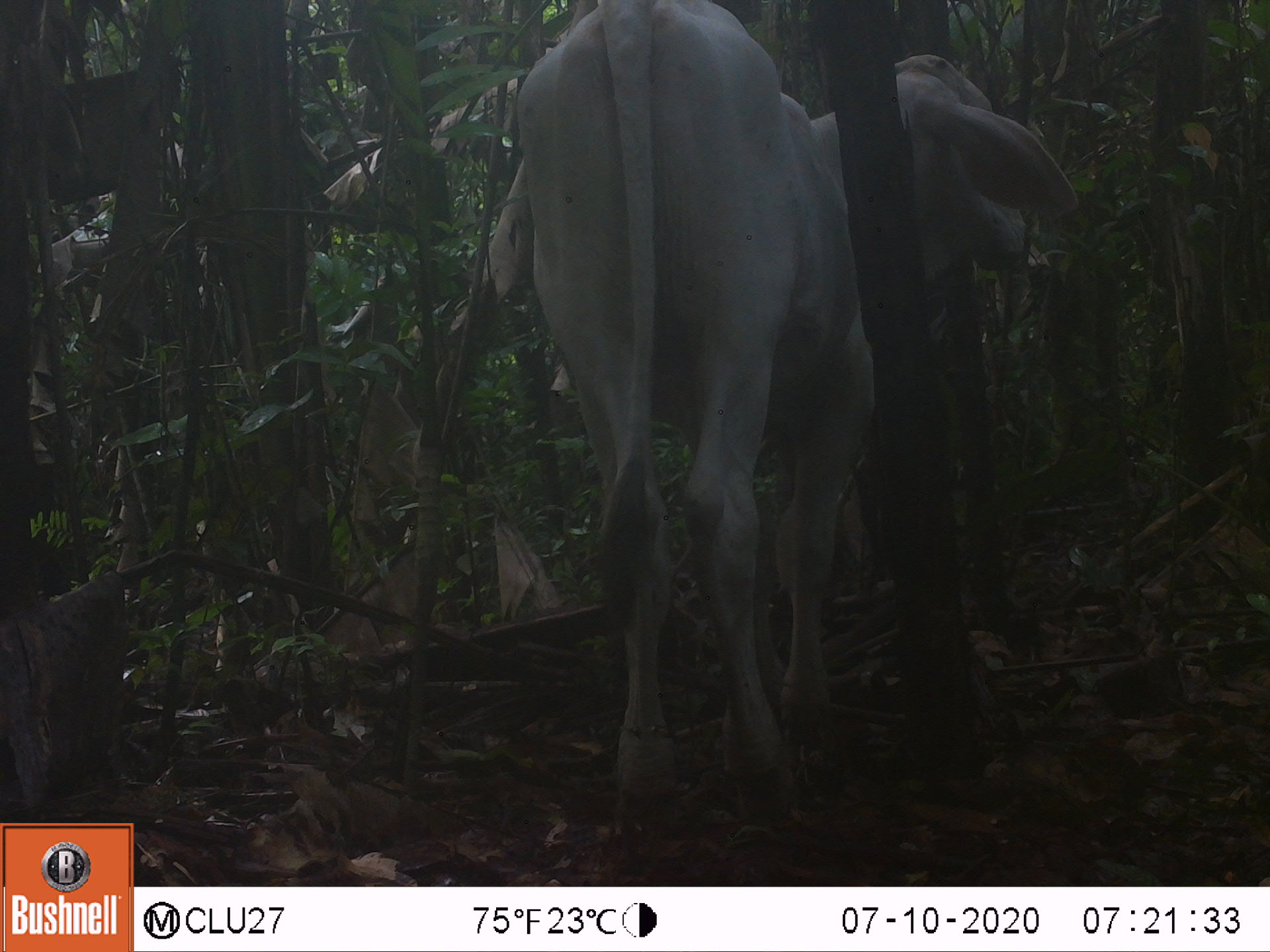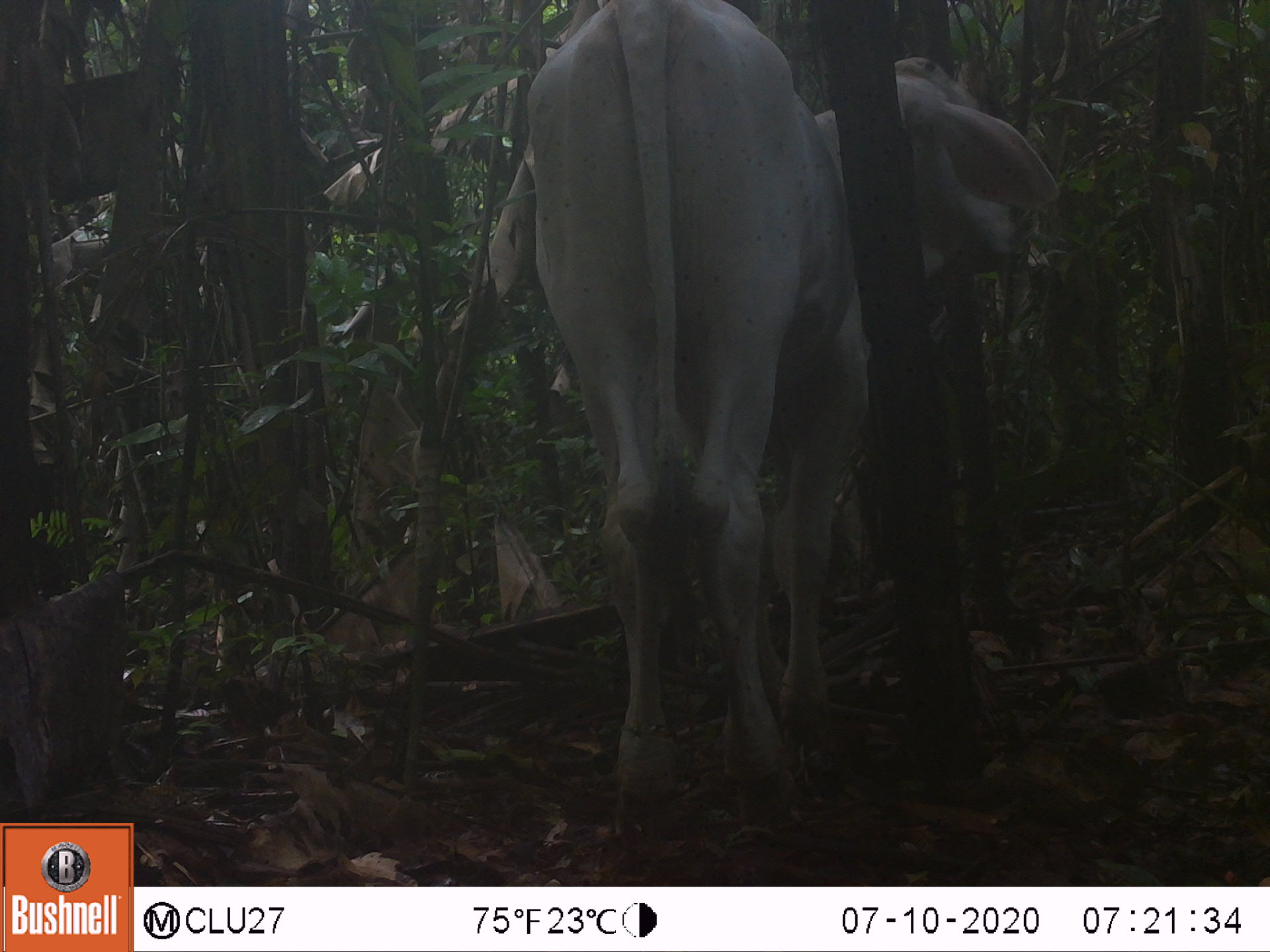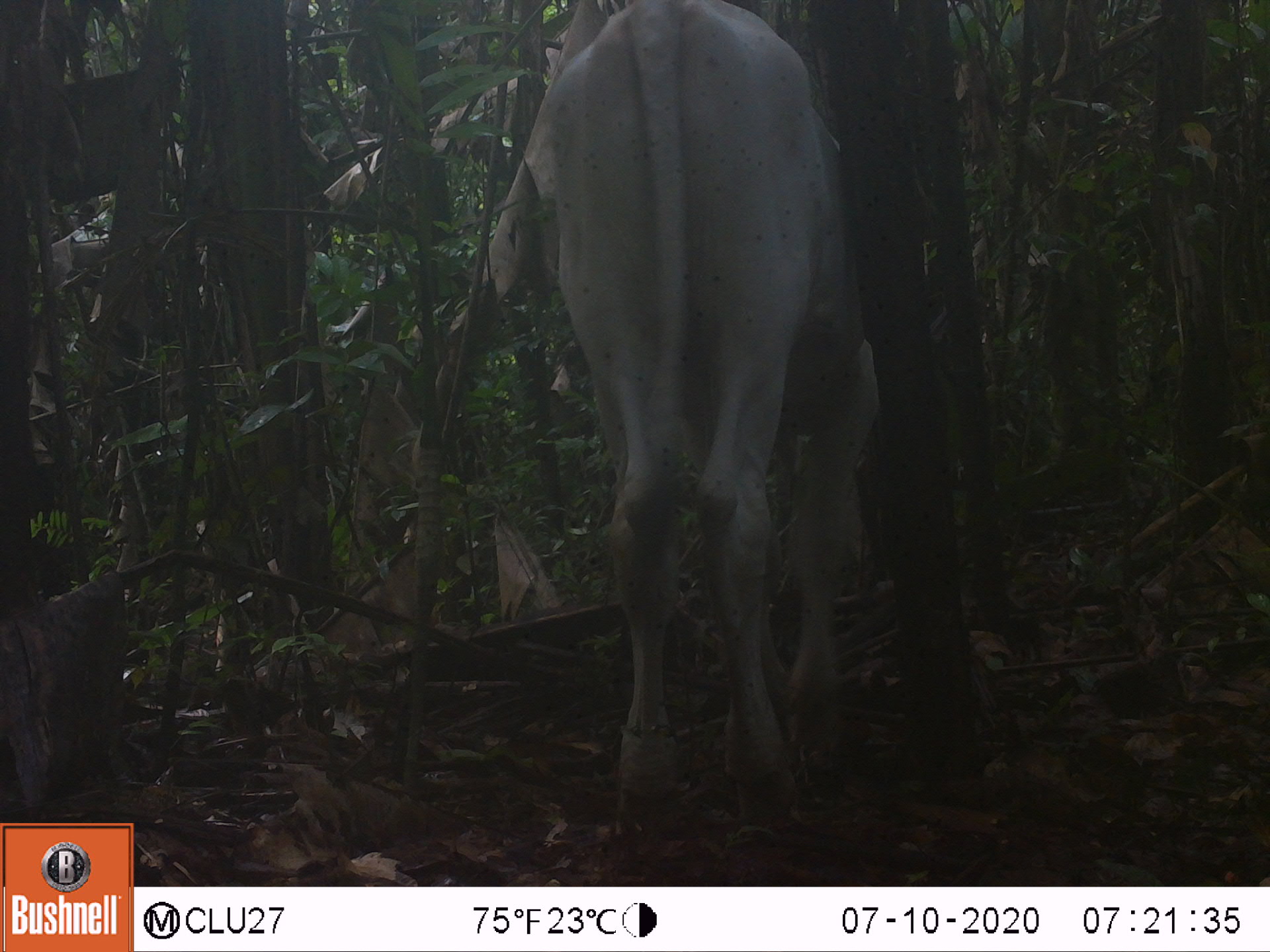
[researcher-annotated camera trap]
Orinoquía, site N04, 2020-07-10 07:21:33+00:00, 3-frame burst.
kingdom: Animalia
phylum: Chordata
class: Mammalia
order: Artiodactyla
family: Bovidae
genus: Bos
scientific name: Bos taurus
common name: cow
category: cattle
Cattle (cow) (Bos taurus).